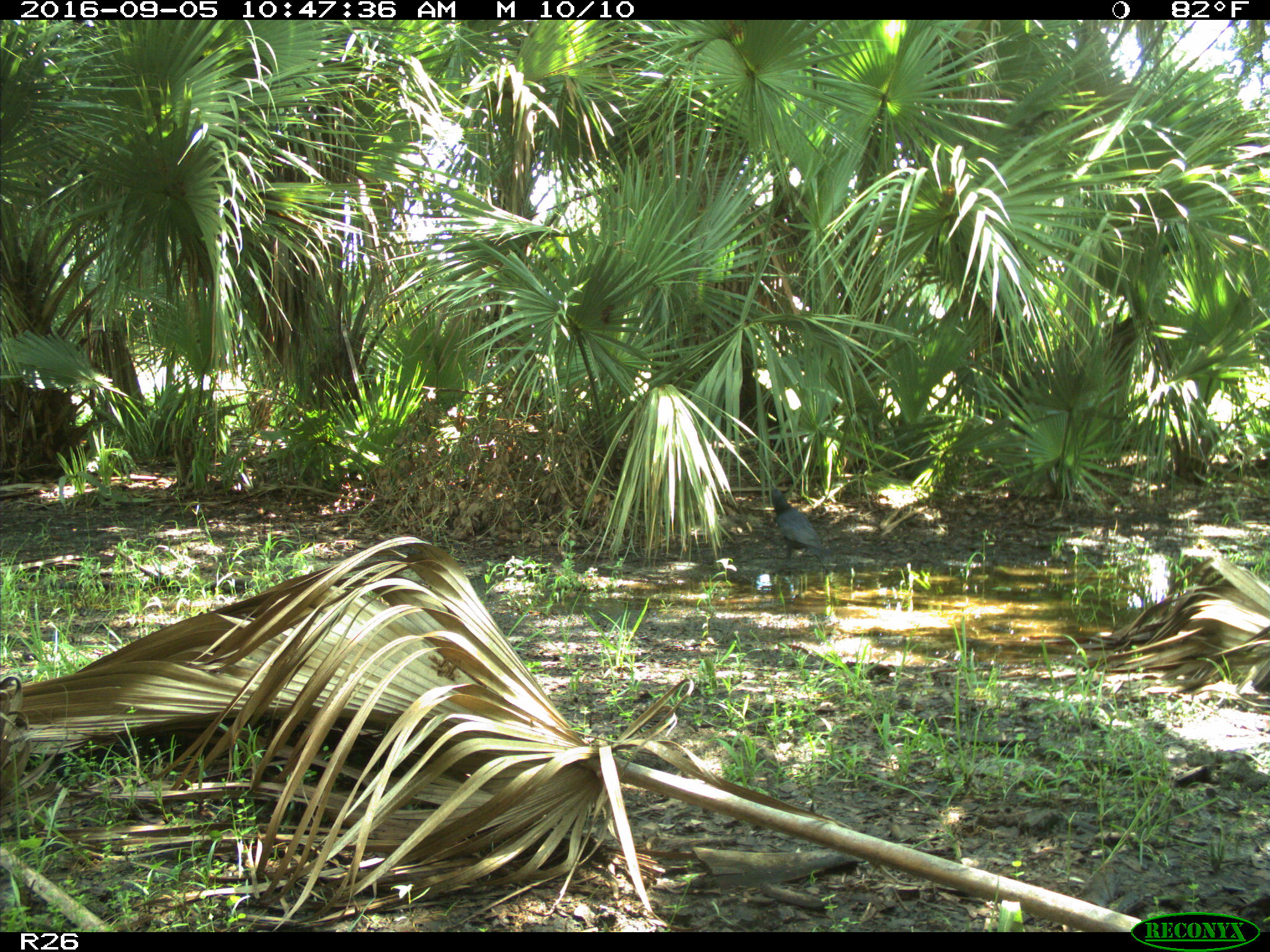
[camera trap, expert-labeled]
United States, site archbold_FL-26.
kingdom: Animalia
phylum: Chordata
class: Aves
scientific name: Aves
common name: birds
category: unidentified bird